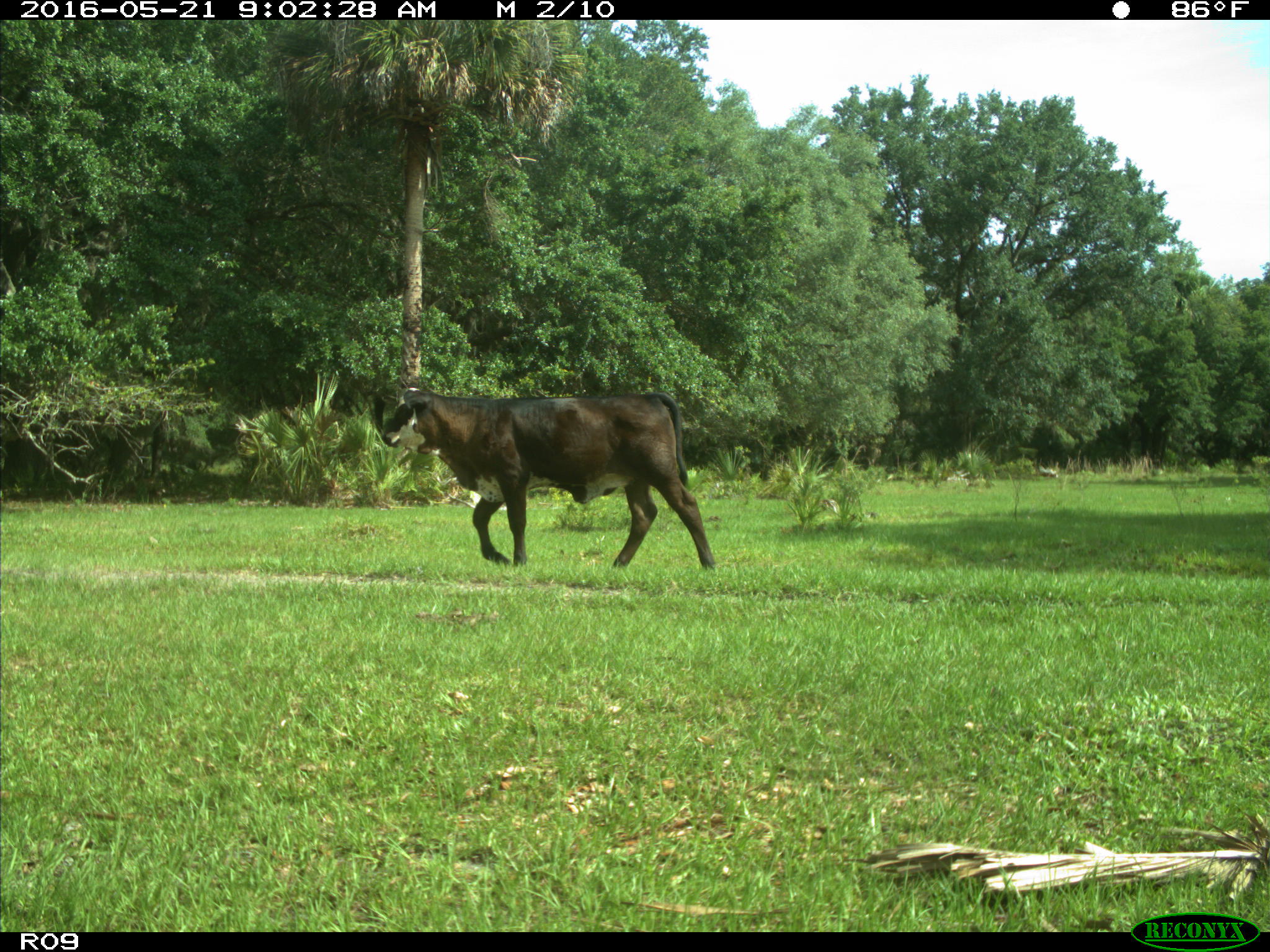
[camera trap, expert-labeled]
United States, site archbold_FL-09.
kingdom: Animalia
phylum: Chordata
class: Mammalia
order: Artiodactyla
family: Bovidae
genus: Bos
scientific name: Bos taurus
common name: domestic cow